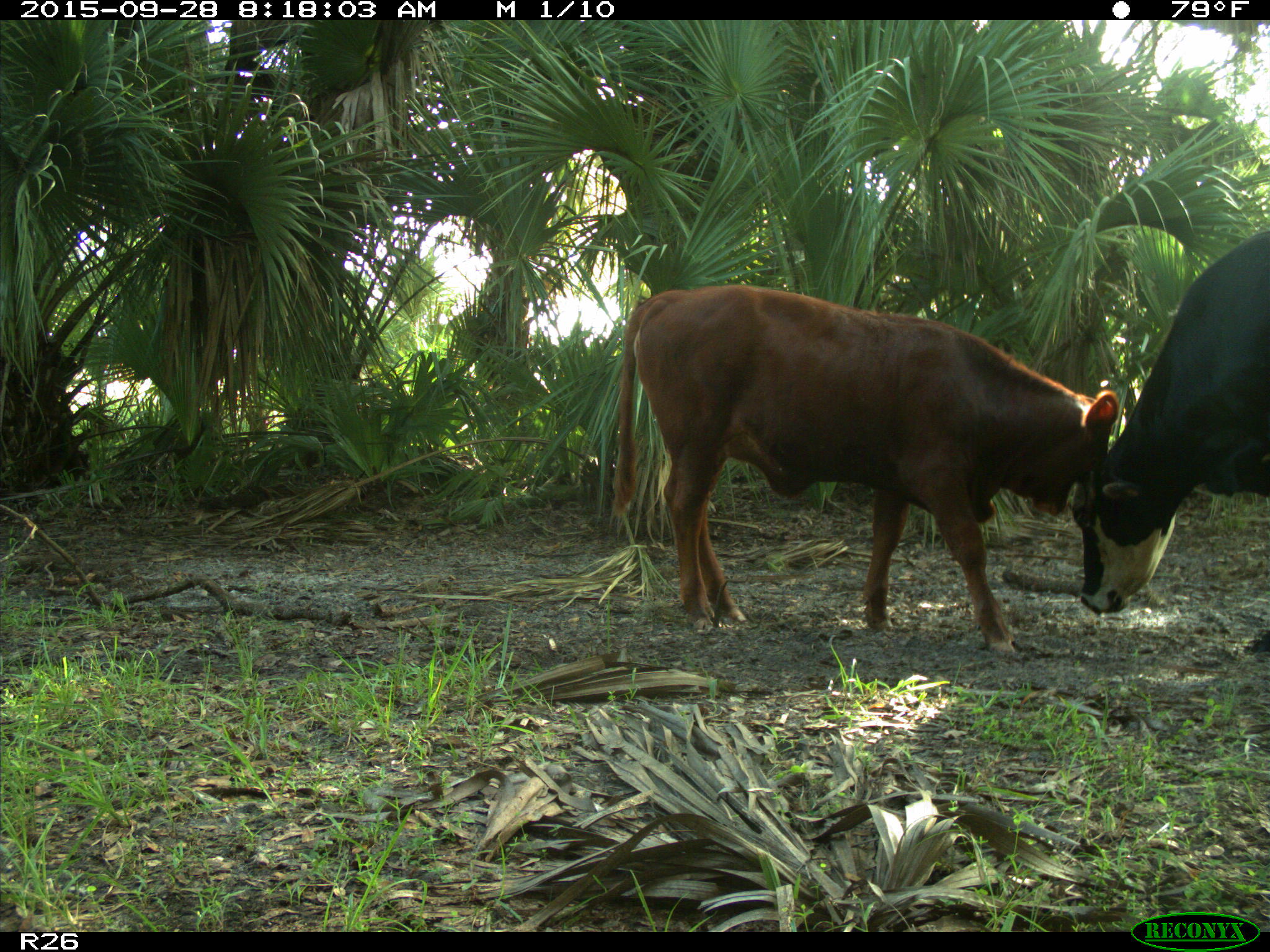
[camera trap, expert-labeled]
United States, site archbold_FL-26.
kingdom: Animalia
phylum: Chordata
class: Mammalia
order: Artiodactyla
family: Bovidae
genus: Bos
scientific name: Bos taurus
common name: domestic cow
Bos taurus (domestic cow).